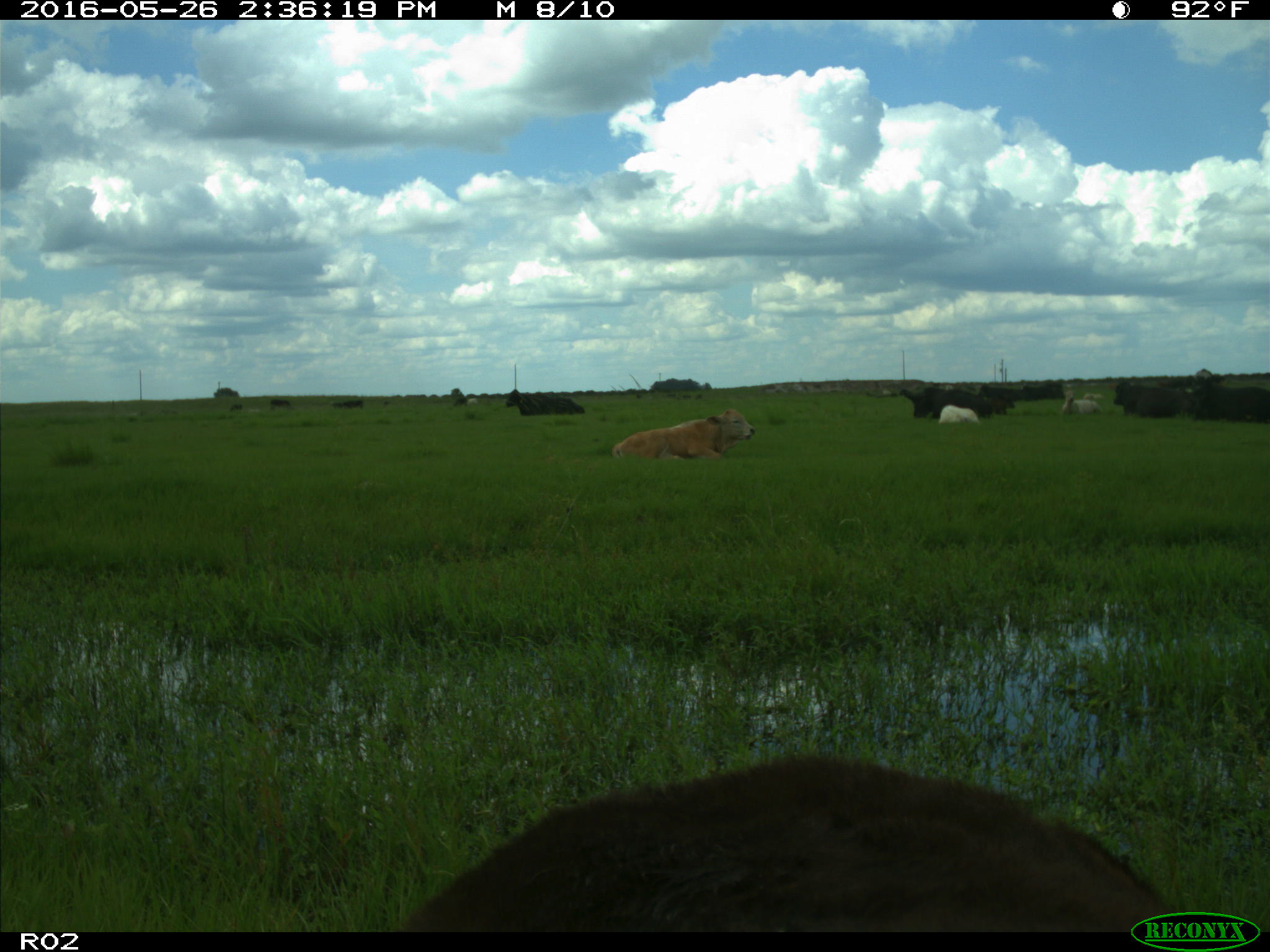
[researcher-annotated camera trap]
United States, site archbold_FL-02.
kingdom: Animalia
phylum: Chordata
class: Mammalia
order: Artiodactyla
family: Bovidae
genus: Bos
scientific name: Bos taurus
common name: domestic cow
Bos taurus (domestic cow).